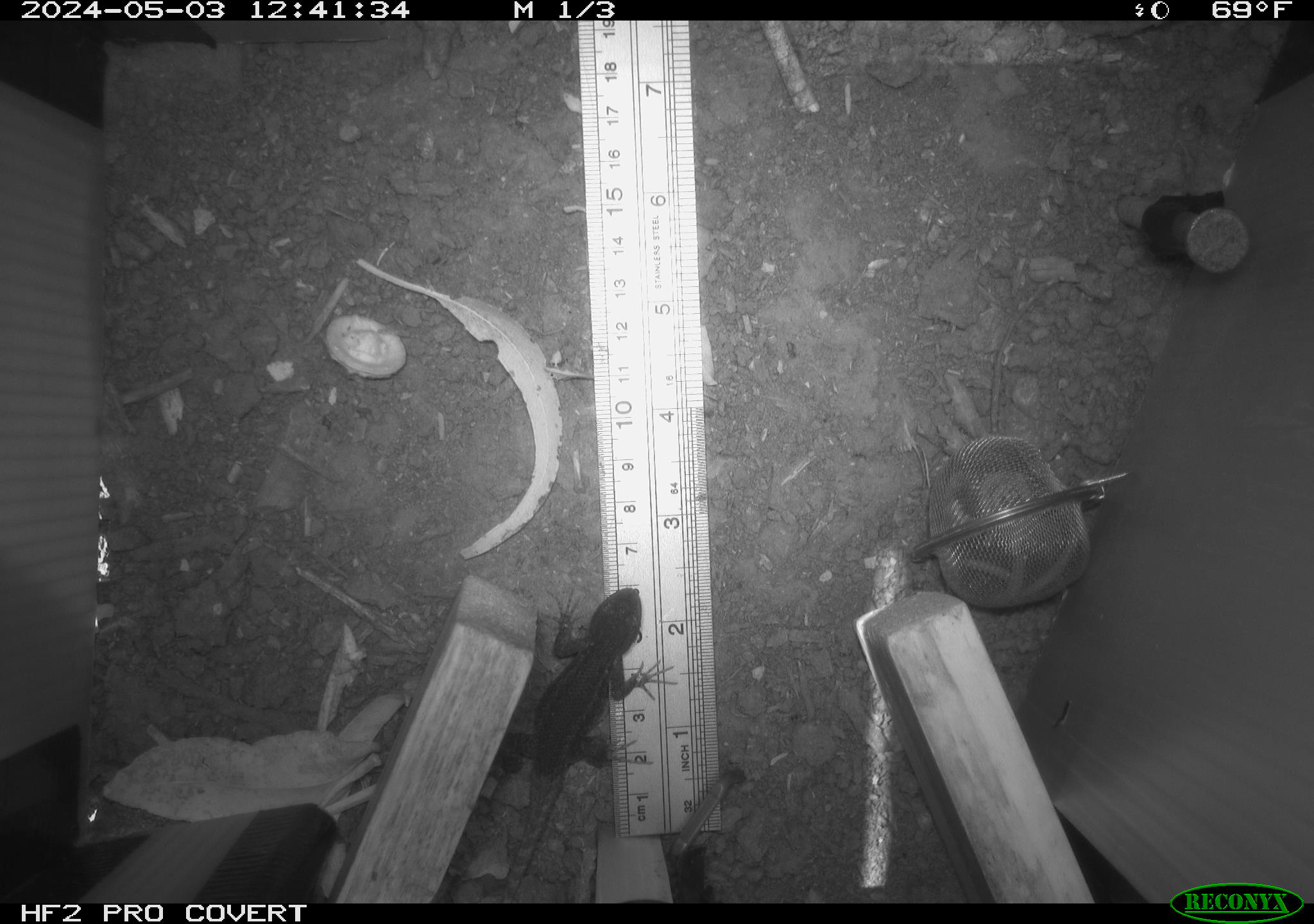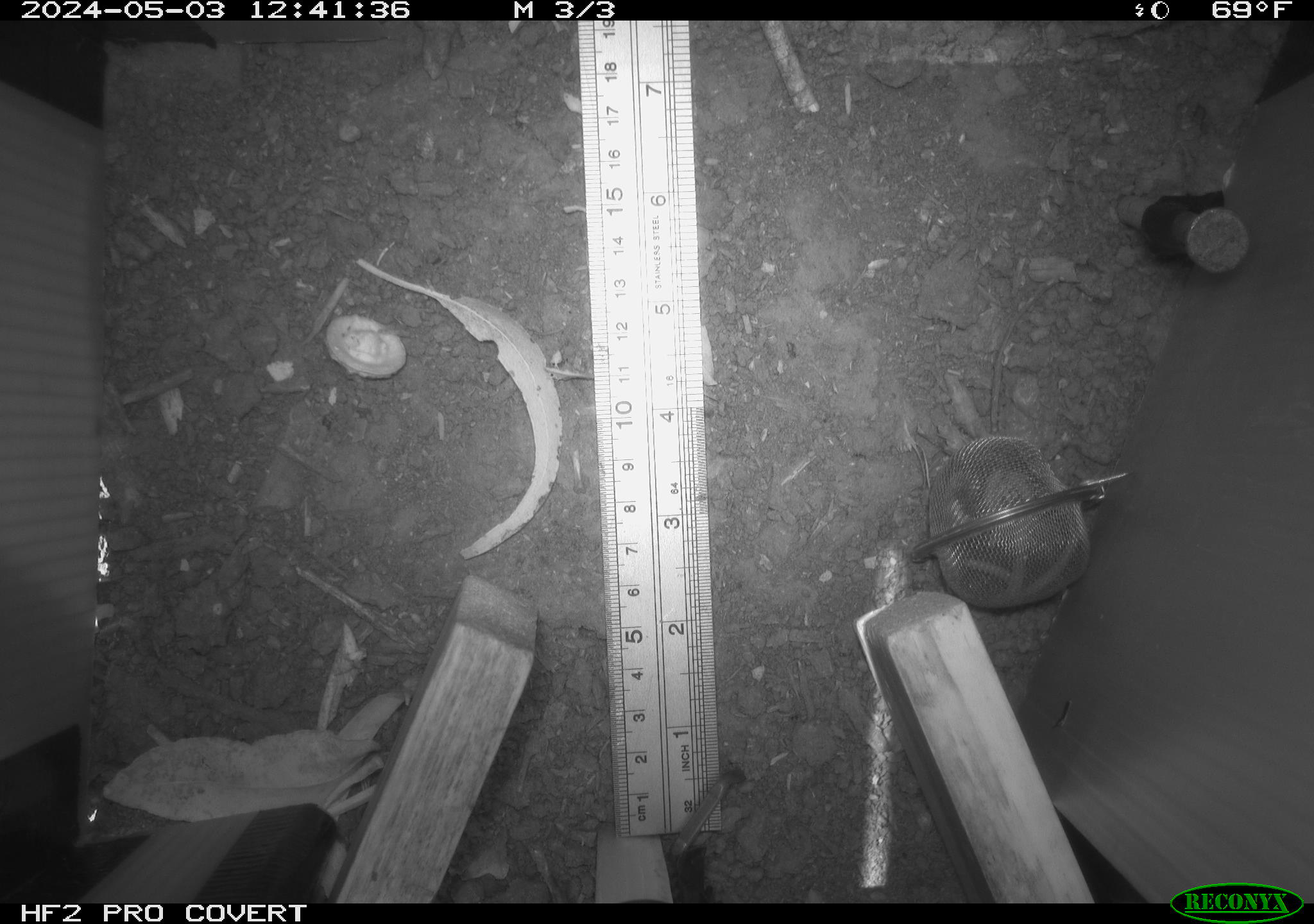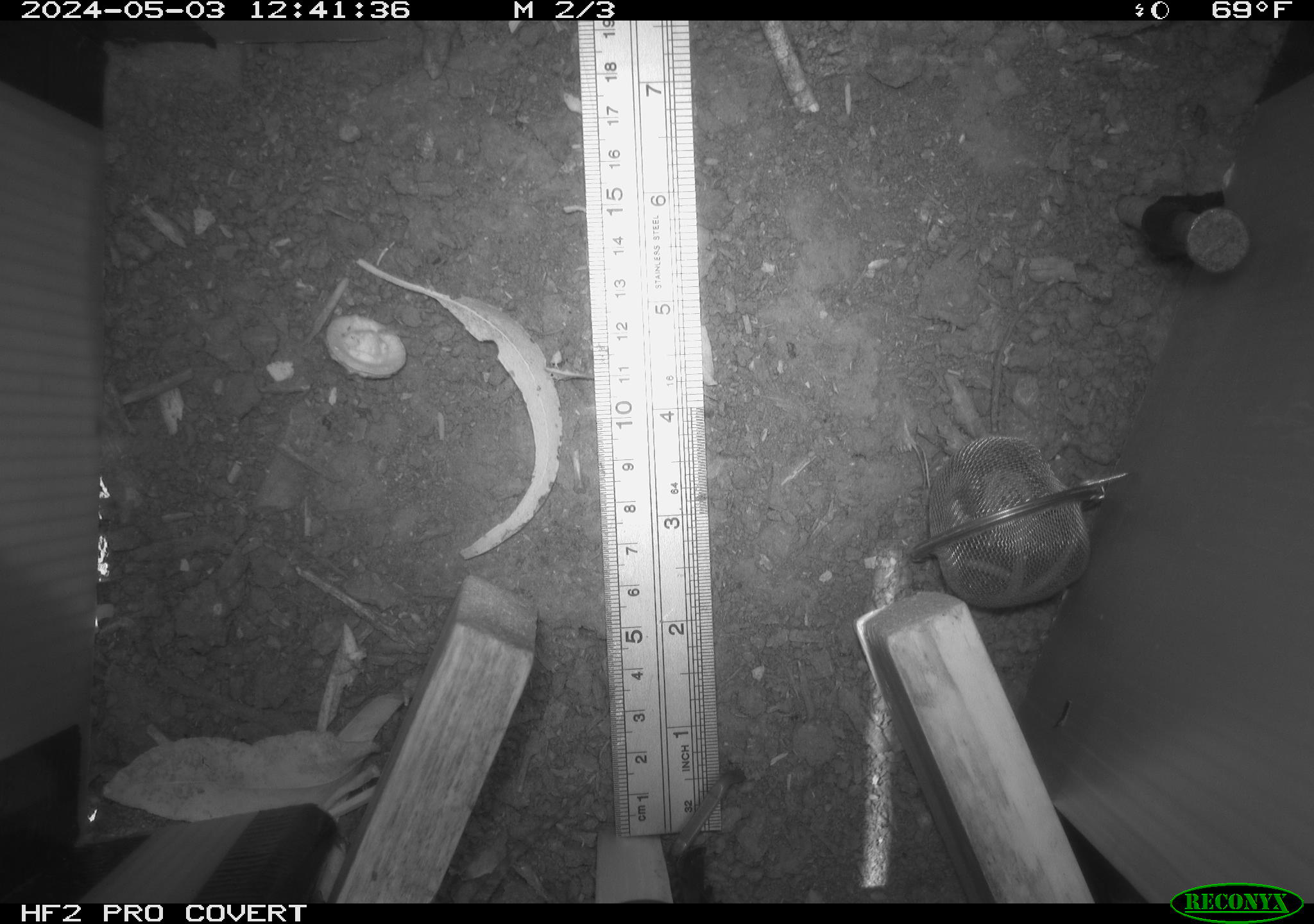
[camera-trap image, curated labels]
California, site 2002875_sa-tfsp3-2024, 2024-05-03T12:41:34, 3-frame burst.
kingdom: Animalia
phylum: Chordata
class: Reptilia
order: Squamata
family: Phrynosomatidae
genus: Sceloporus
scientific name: Sceloporus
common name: spiny lizards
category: sceloporus species